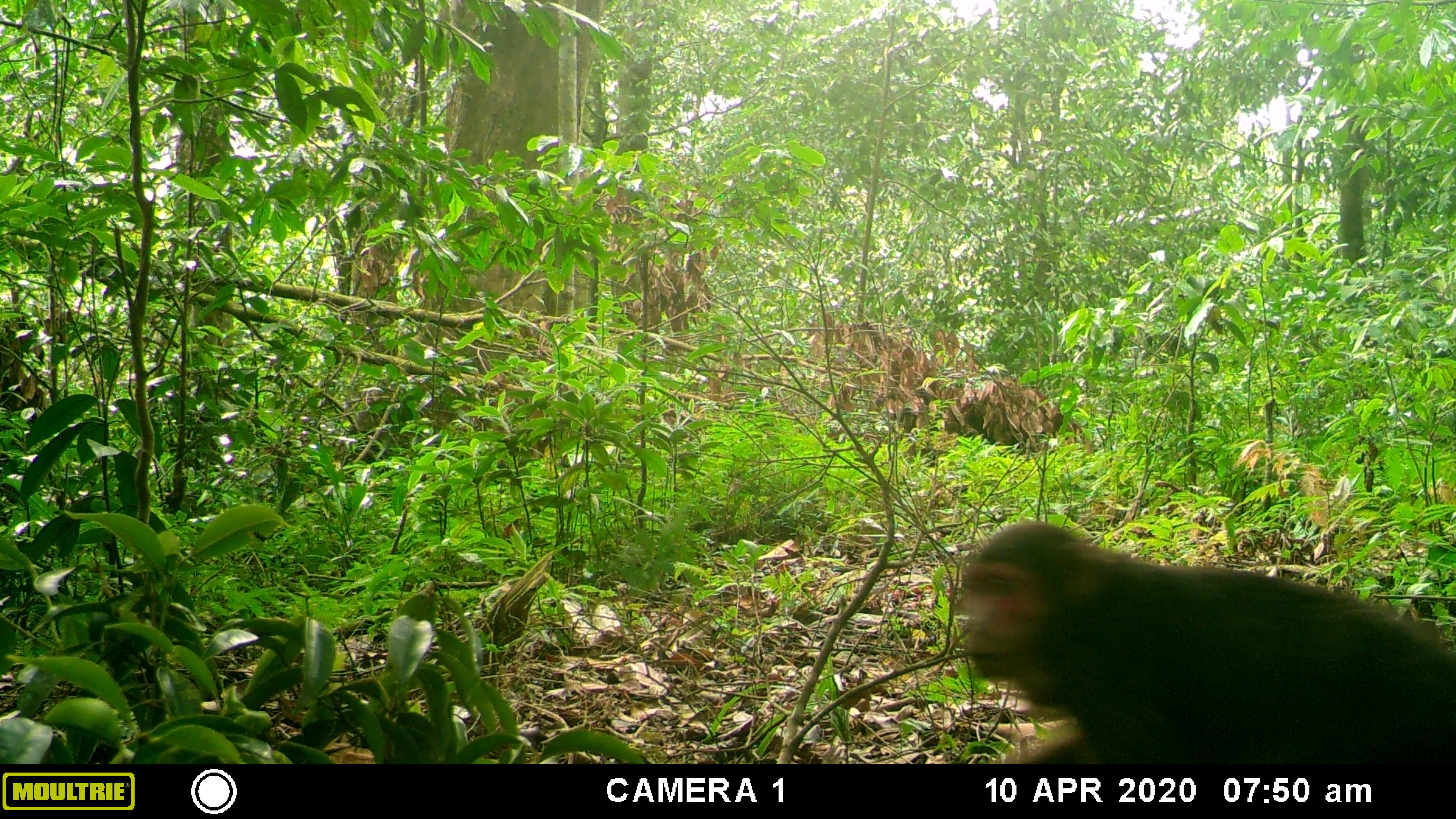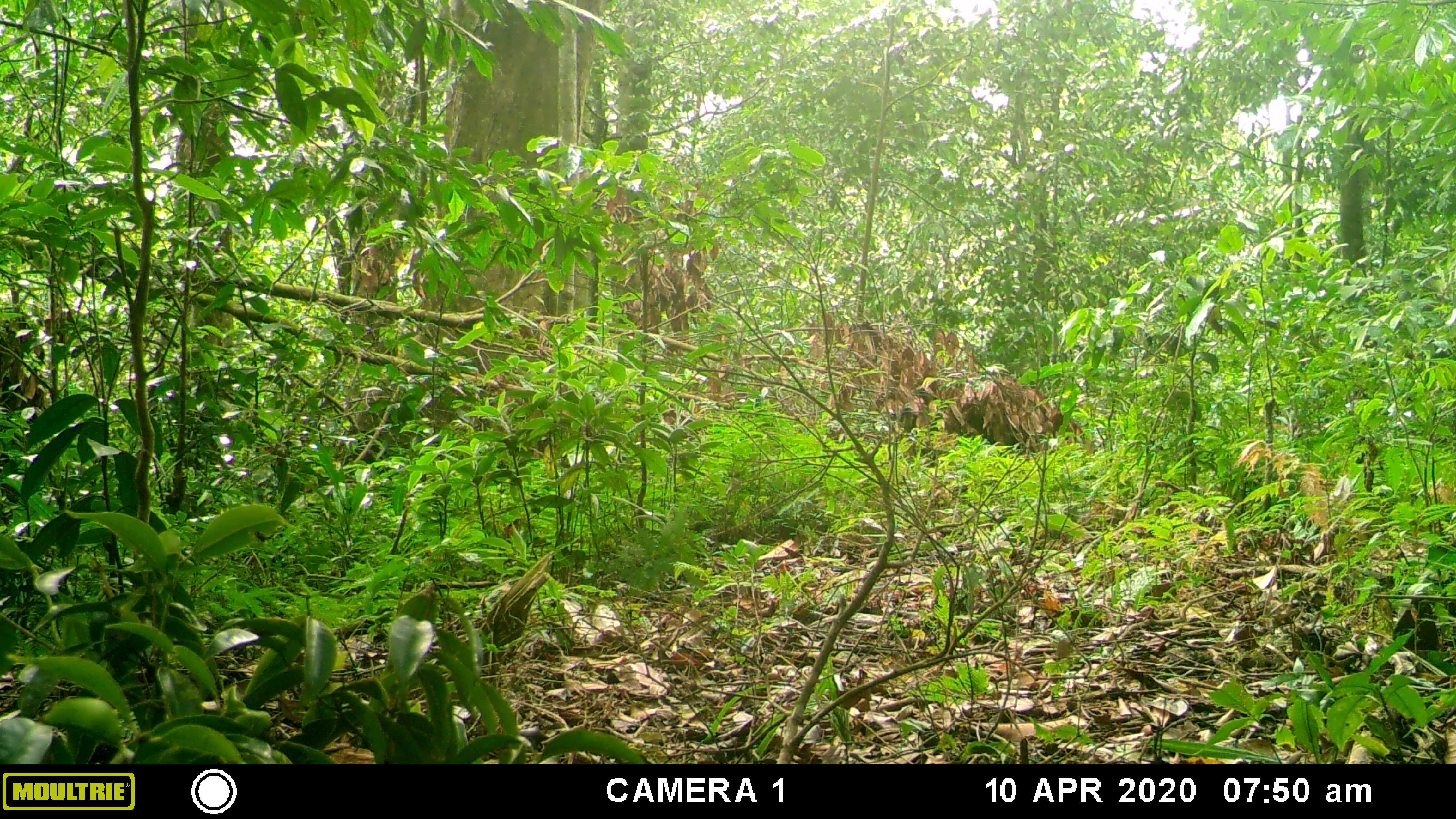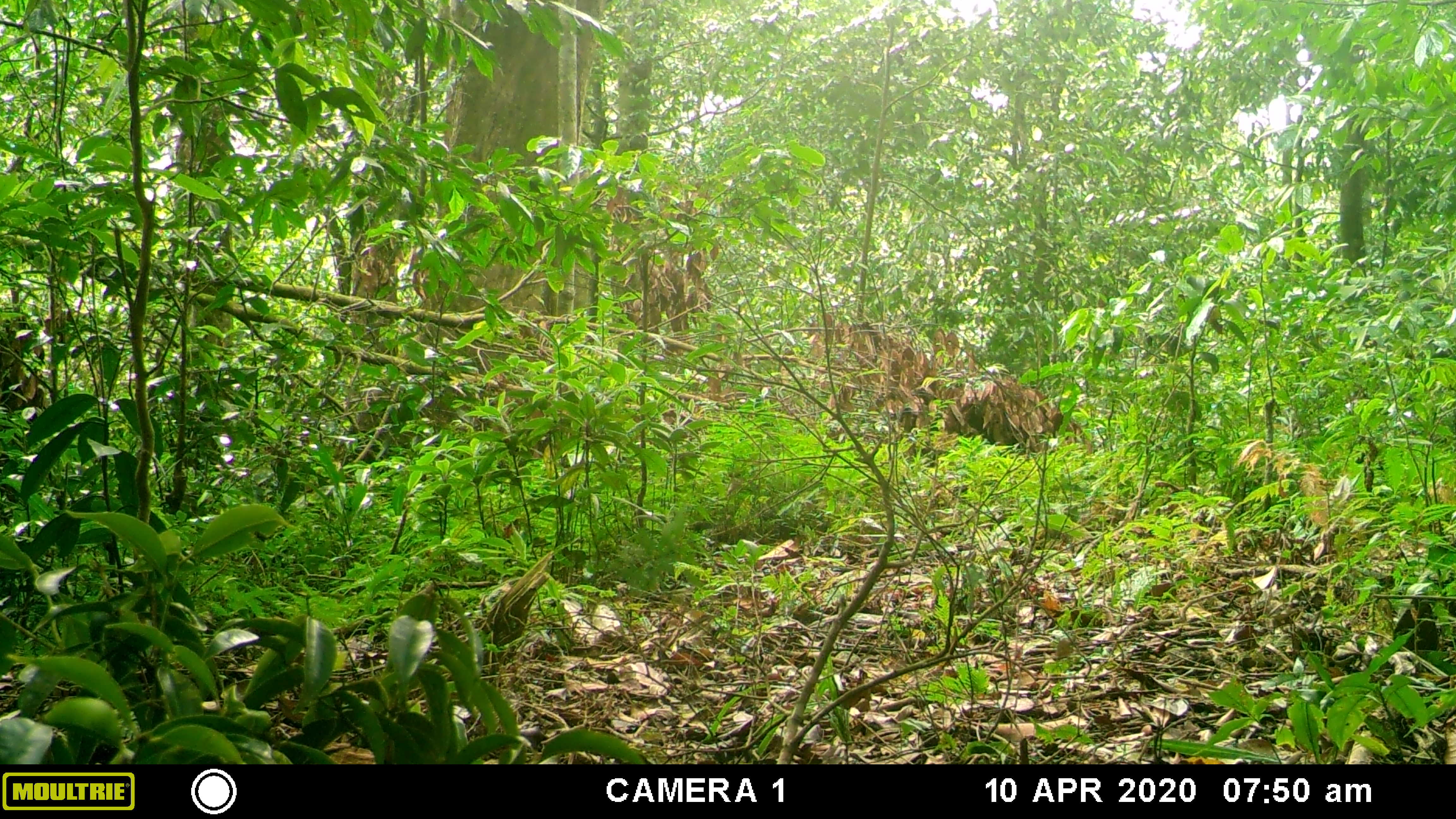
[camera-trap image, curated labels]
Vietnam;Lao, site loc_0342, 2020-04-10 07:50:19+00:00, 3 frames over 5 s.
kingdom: Animalia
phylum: Chordata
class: Mammalia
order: Primates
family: Cercopithecidae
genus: Macaca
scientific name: Macaca arctoides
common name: stump-tailed macaque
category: stump tailed macaque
Stump tailed macaque (stump-tailed macaque) (Macaca arctoides). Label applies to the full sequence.